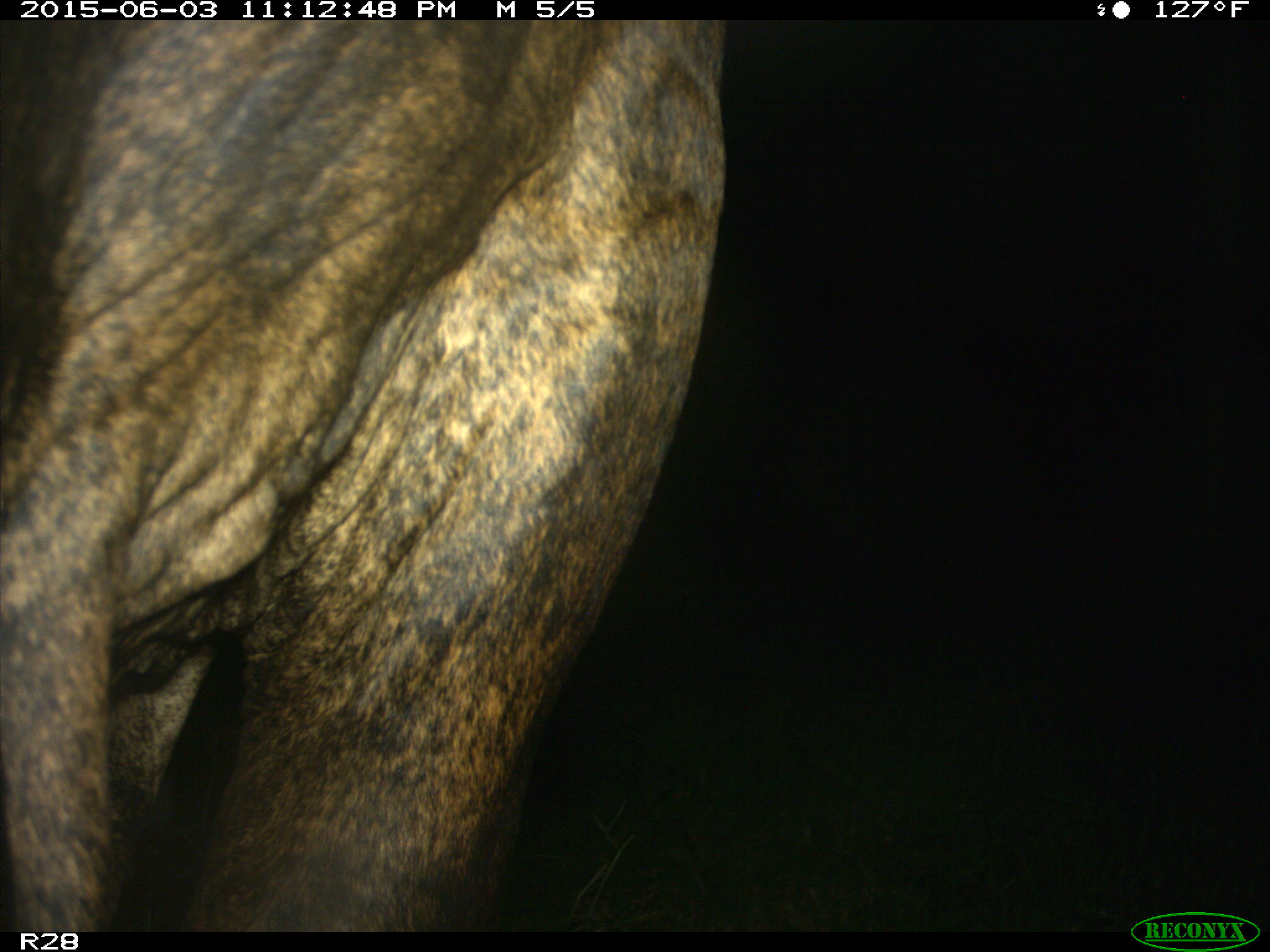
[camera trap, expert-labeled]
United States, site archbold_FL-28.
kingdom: Animalia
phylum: Chordata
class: Mammalia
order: Artiodactyla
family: Bovidae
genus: Bos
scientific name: Bos taurus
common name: domestic cow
Bos taurus (domestic cow).